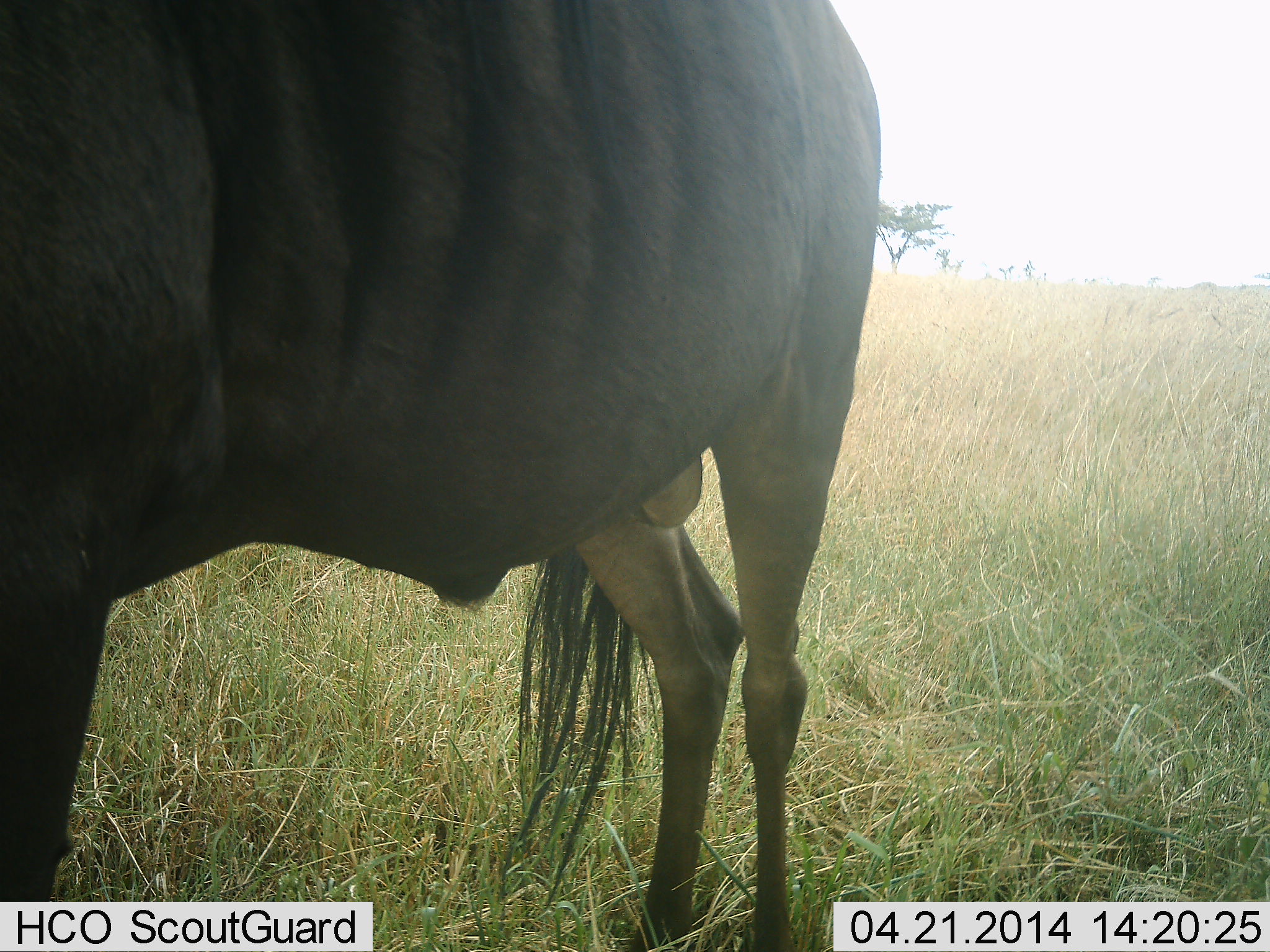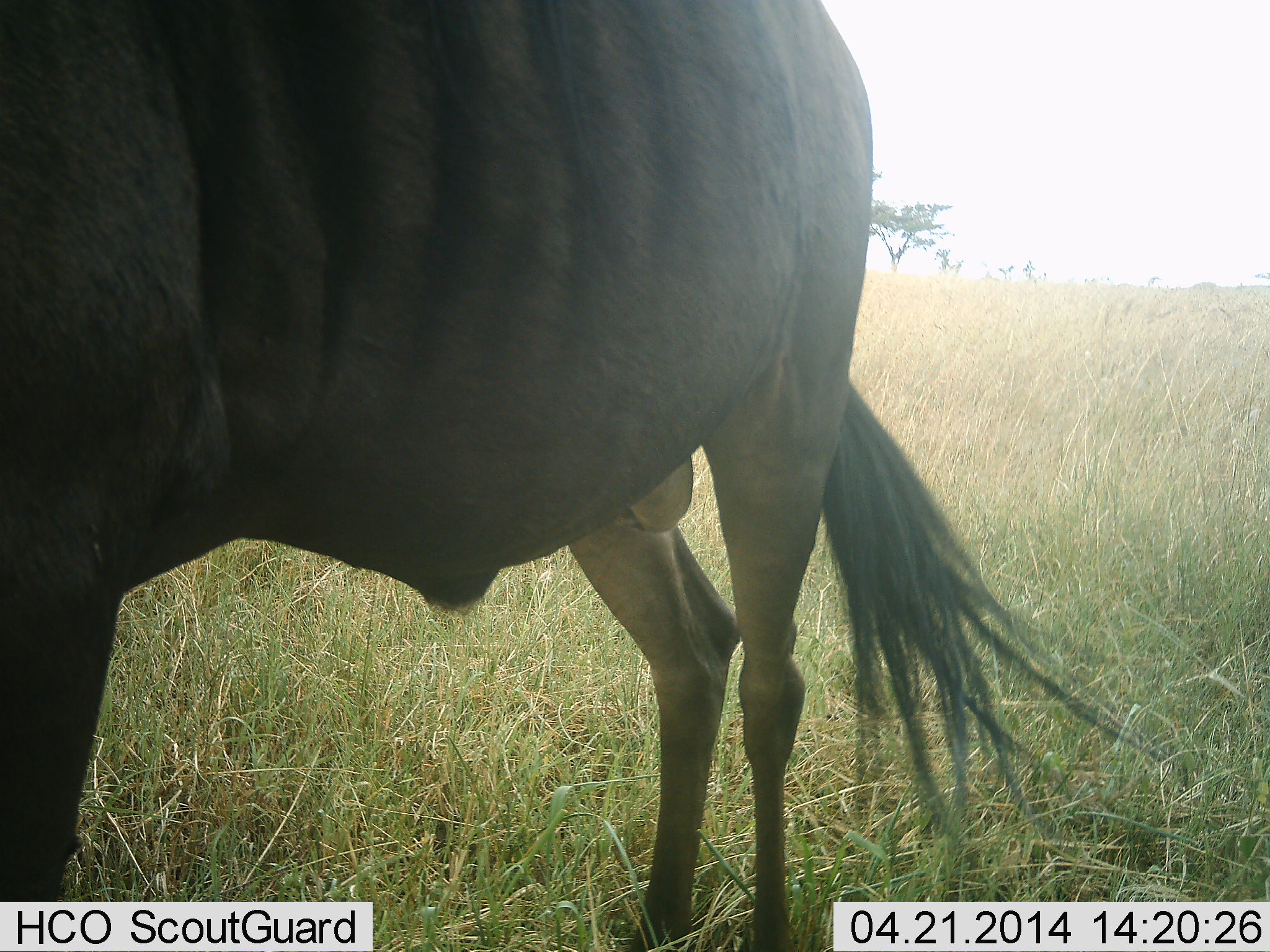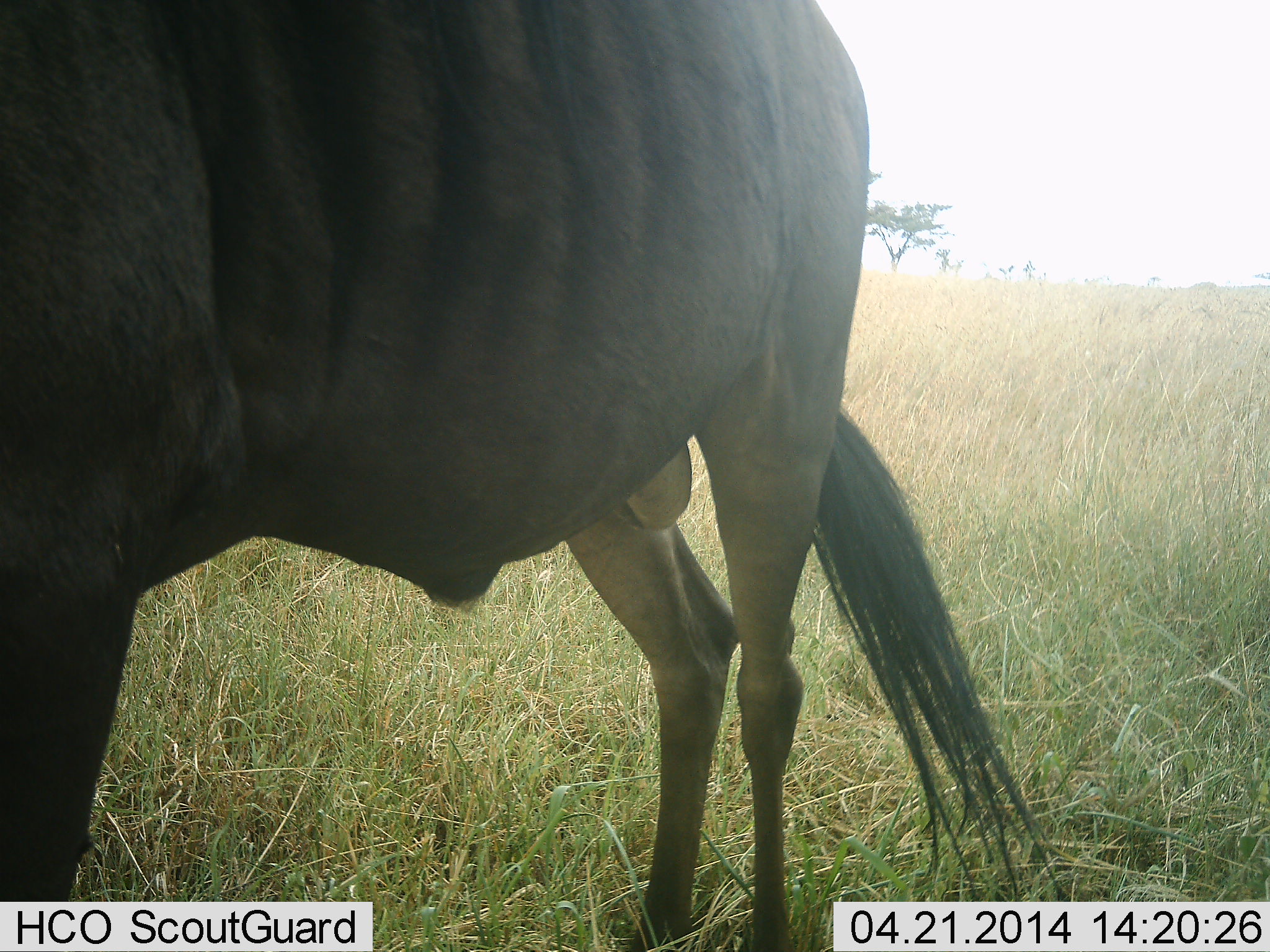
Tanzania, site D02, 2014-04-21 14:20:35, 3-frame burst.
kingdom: Animalia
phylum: Chordata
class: Mammalia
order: Artiodactyla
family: Bovidae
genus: Connochaetes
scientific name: Connochaetes taurinus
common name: blue wildebeest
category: wildebeest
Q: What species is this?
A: Wildebeest (blue wildebeest) (Connochaetes taurinus).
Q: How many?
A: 1.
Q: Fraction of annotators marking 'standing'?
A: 100%.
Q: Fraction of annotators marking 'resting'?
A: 0%.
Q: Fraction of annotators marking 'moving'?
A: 0%.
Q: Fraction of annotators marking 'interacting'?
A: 0%.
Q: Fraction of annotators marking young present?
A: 0%.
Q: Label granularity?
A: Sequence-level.